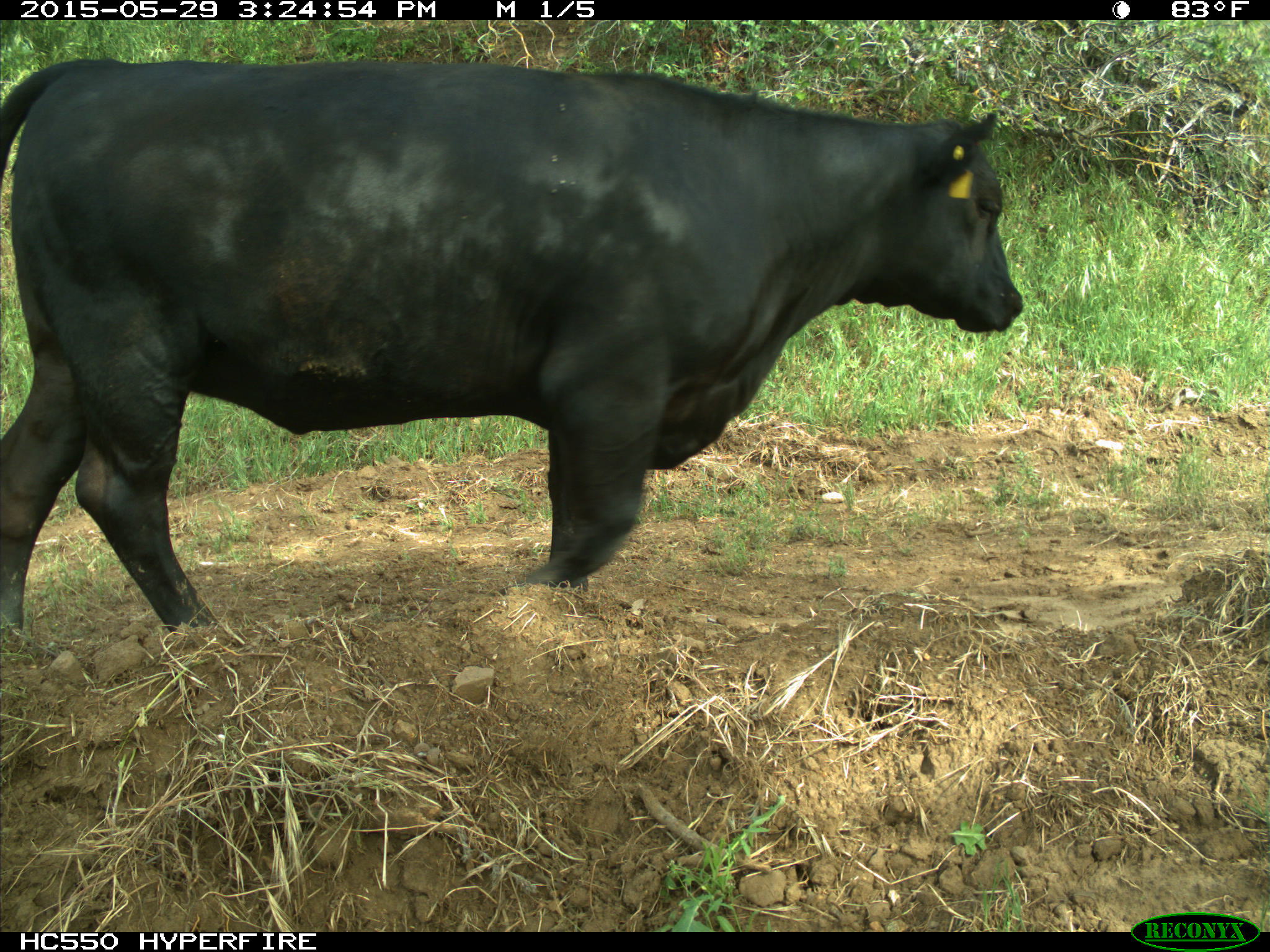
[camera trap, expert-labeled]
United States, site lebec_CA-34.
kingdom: Animalia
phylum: Chordata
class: Mammalia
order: Artiodactyla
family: Bovidae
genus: Bos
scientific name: Bos taurus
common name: domestic cow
Bos taurus (domestic cow).